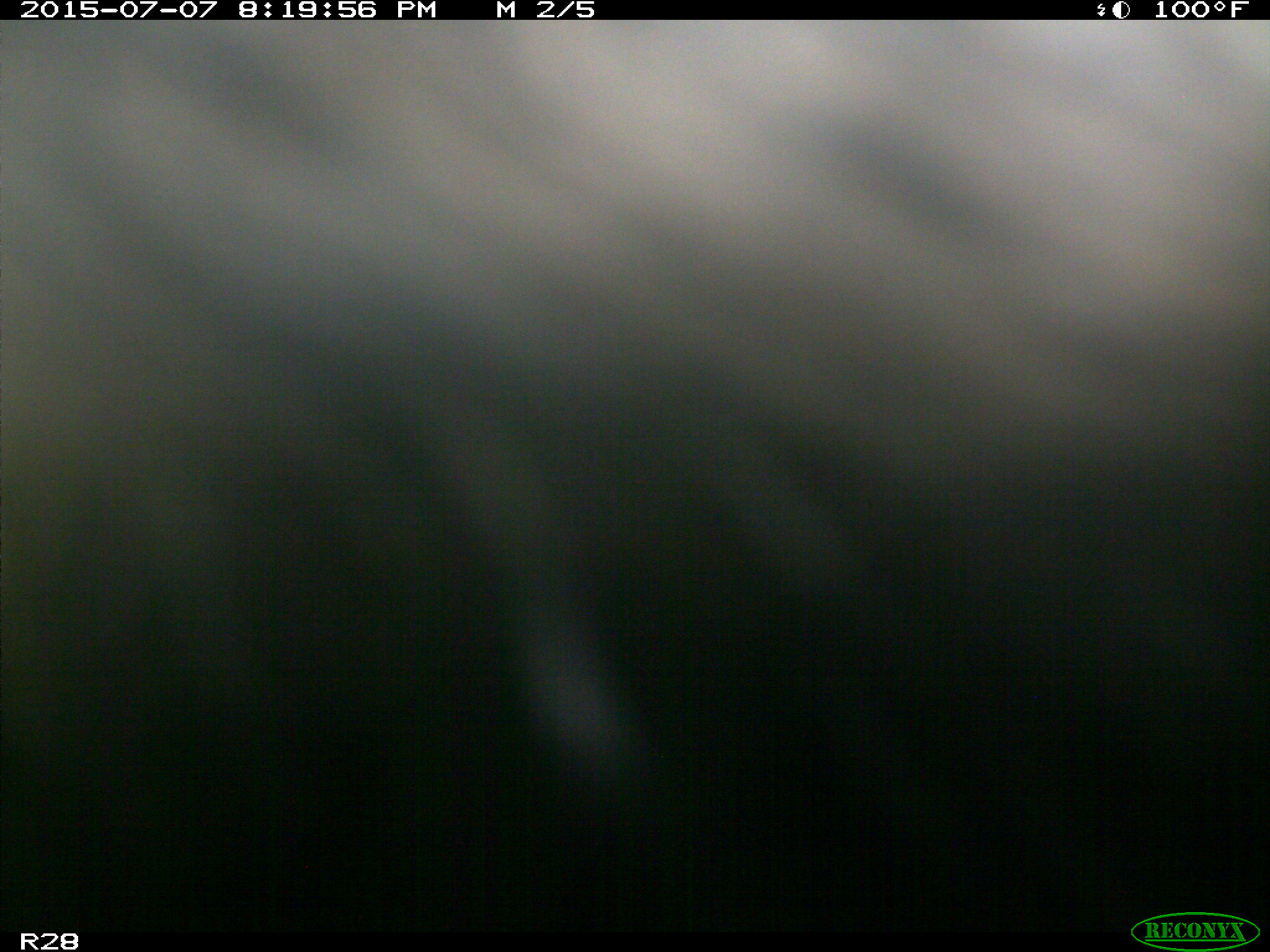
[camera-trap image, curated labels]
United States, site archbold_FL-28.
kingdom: Animalia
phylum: Chordata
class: Mammalia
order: Artiodactyla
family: Bovidae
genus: Bos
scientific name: Bos taurus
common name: domestic cow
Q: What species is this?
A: Bos taurus (domestic cow).